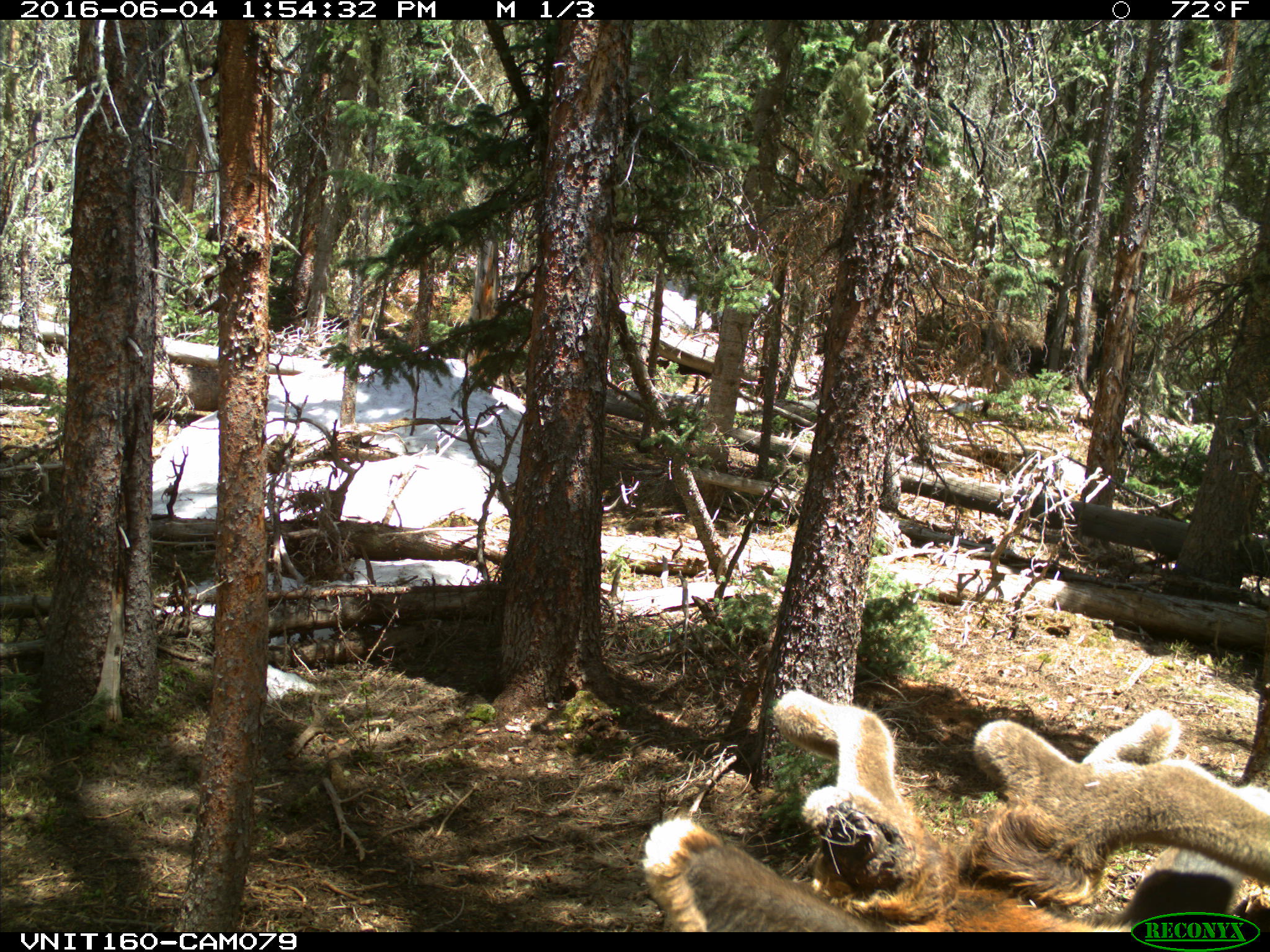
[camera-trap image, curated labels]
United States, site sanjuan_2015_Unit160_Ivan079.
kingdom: Animalia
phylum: Chordata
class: Mammalia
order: Artiodactyla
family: Cervidae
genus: Cervus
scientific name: Cervus elaphus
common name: red deer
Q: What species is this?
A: Cervus elaphus (red deer).